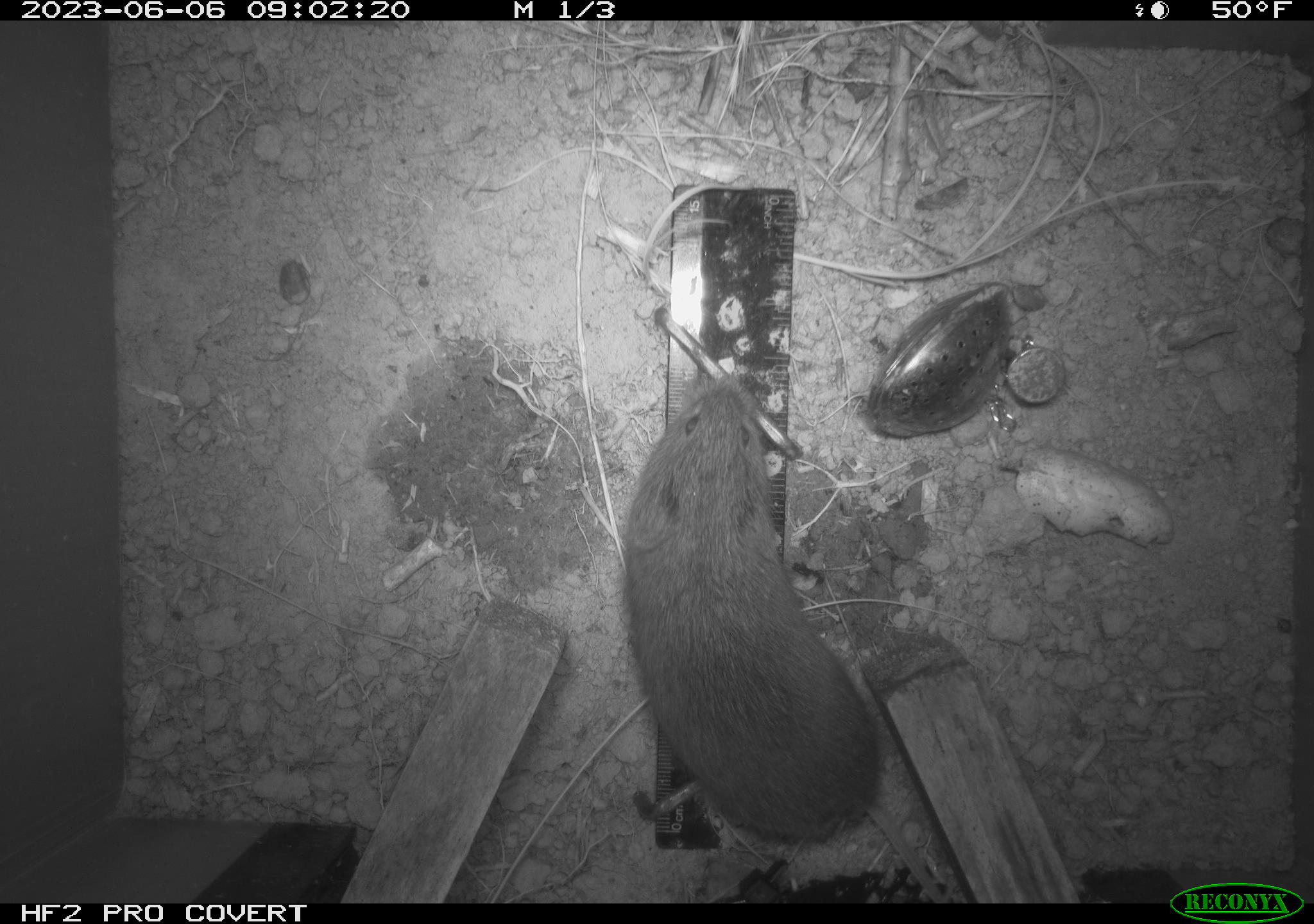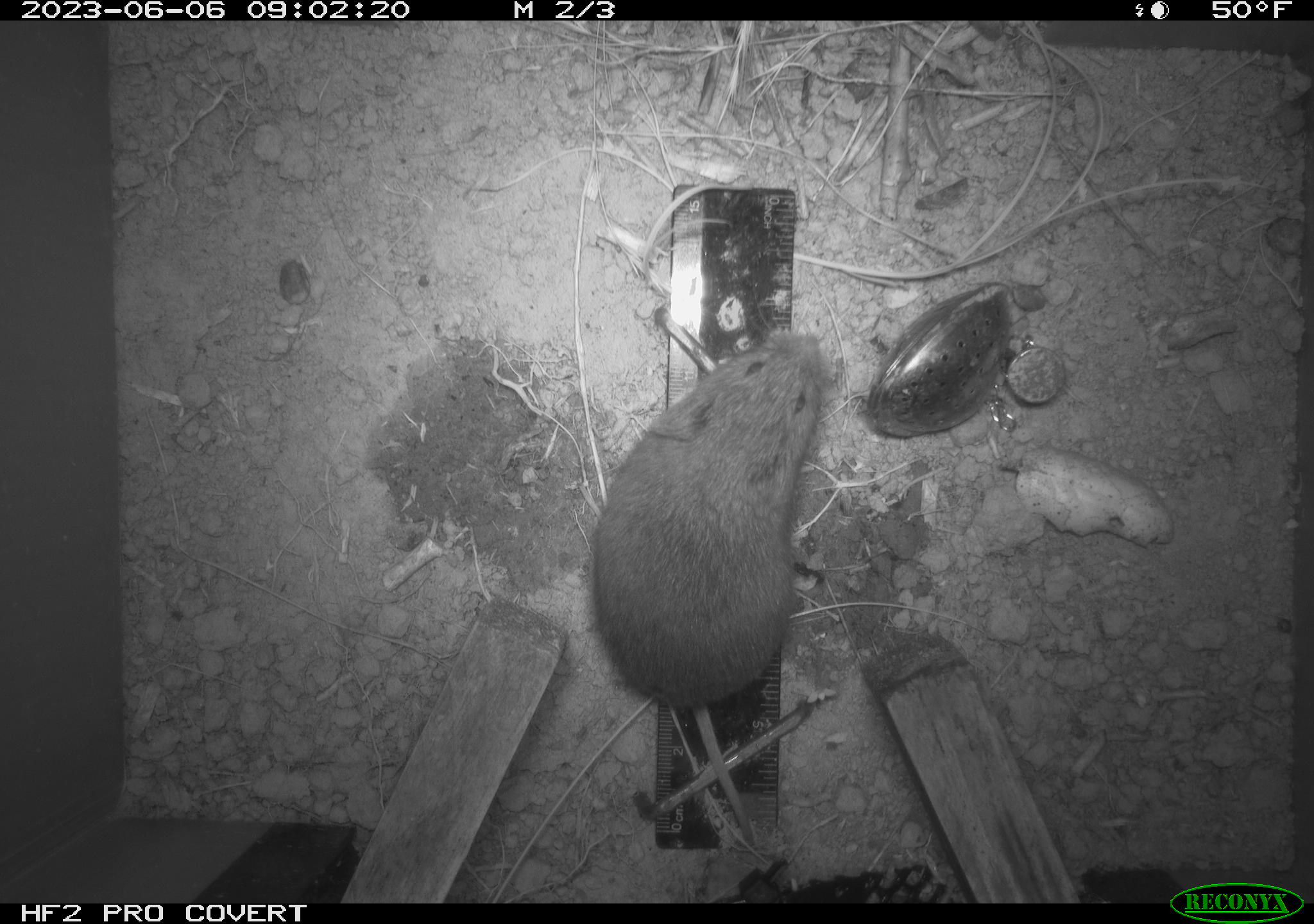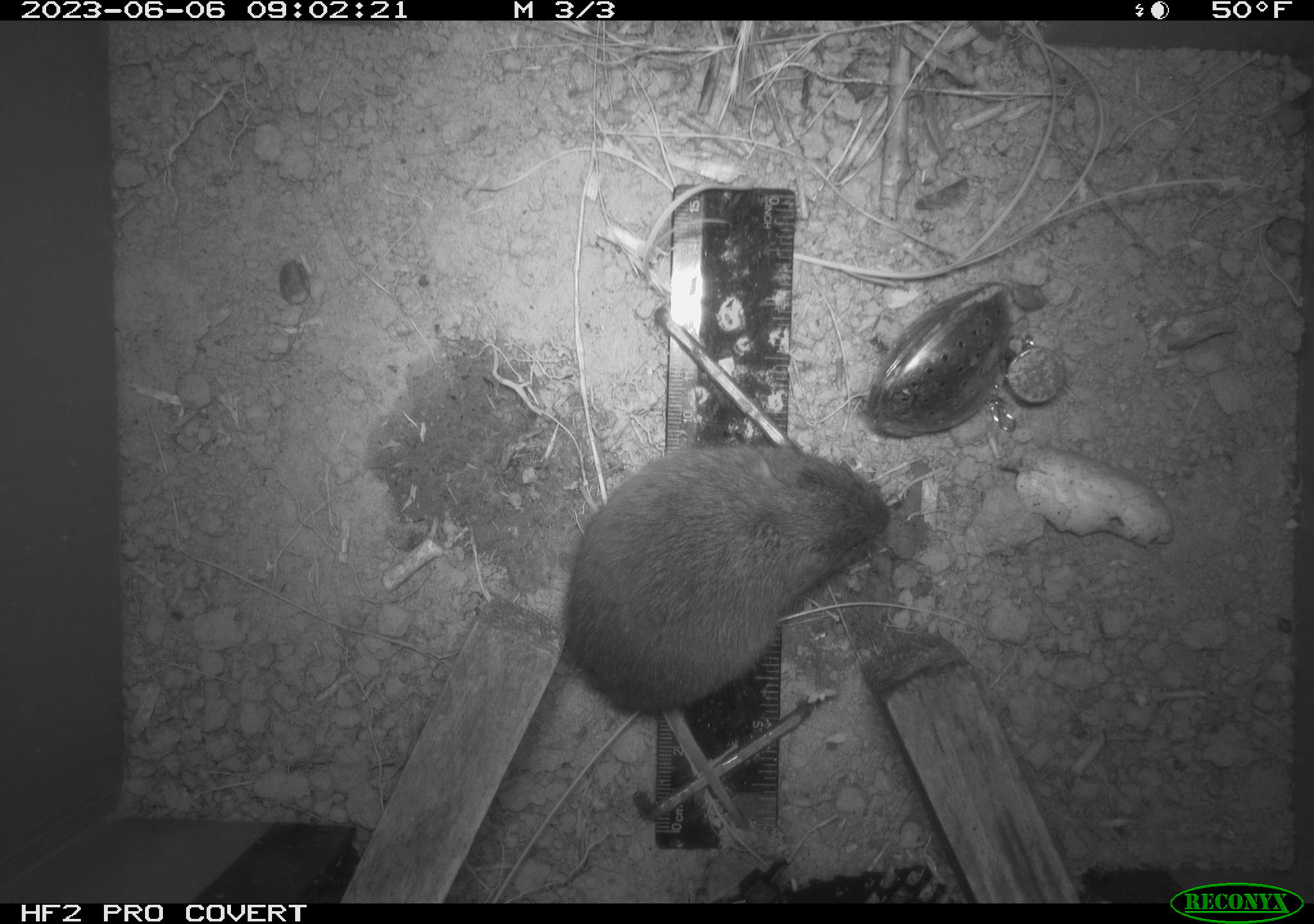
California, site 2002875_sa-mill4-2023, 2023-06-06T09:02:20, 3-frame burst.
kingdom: Animalia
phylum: Chordata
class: Mammalia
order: Rodentia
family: Cricetidae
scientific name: Arvicolinae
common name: voles, lemmings, and muskrats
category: arvicolinae subfamily